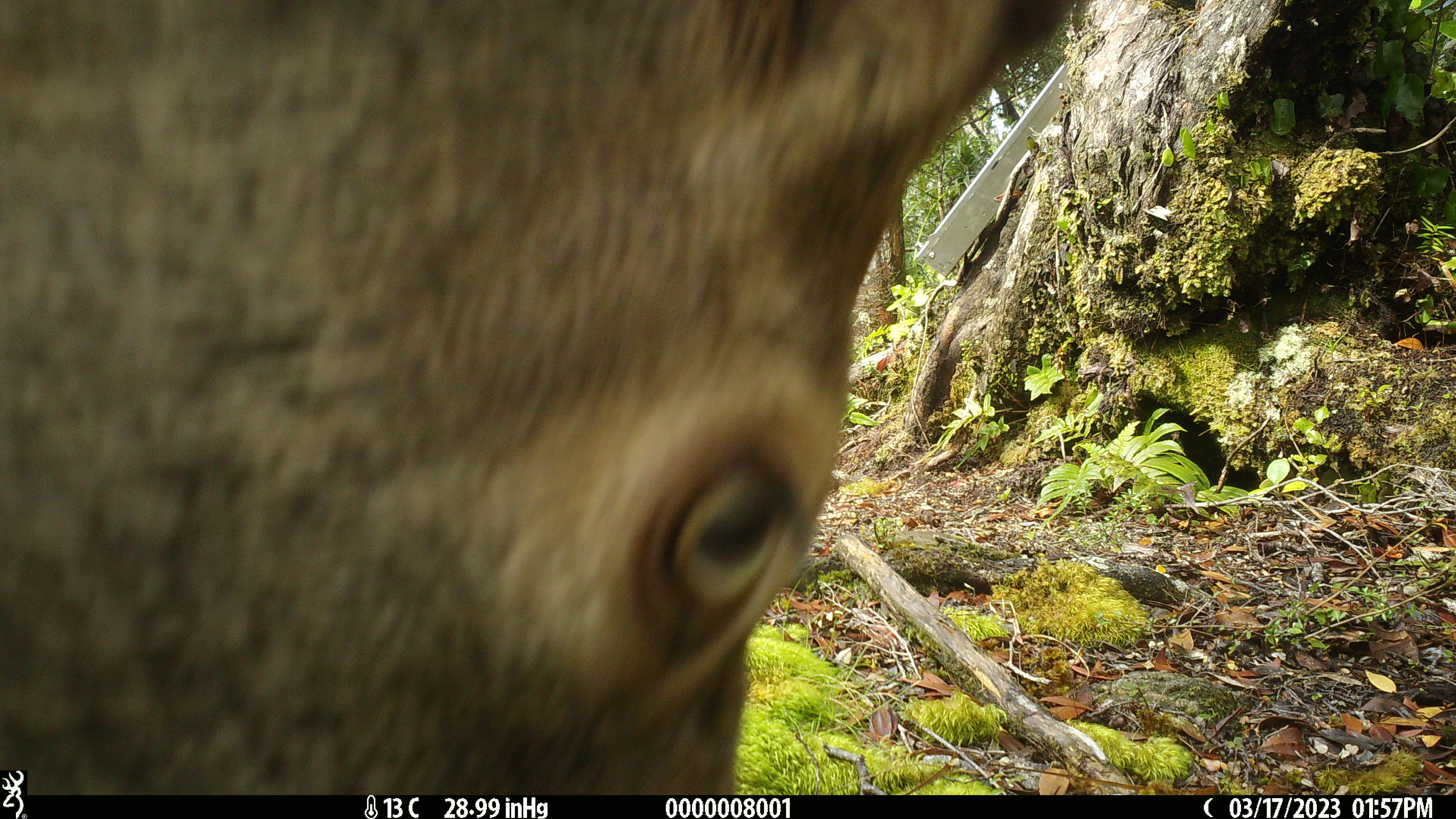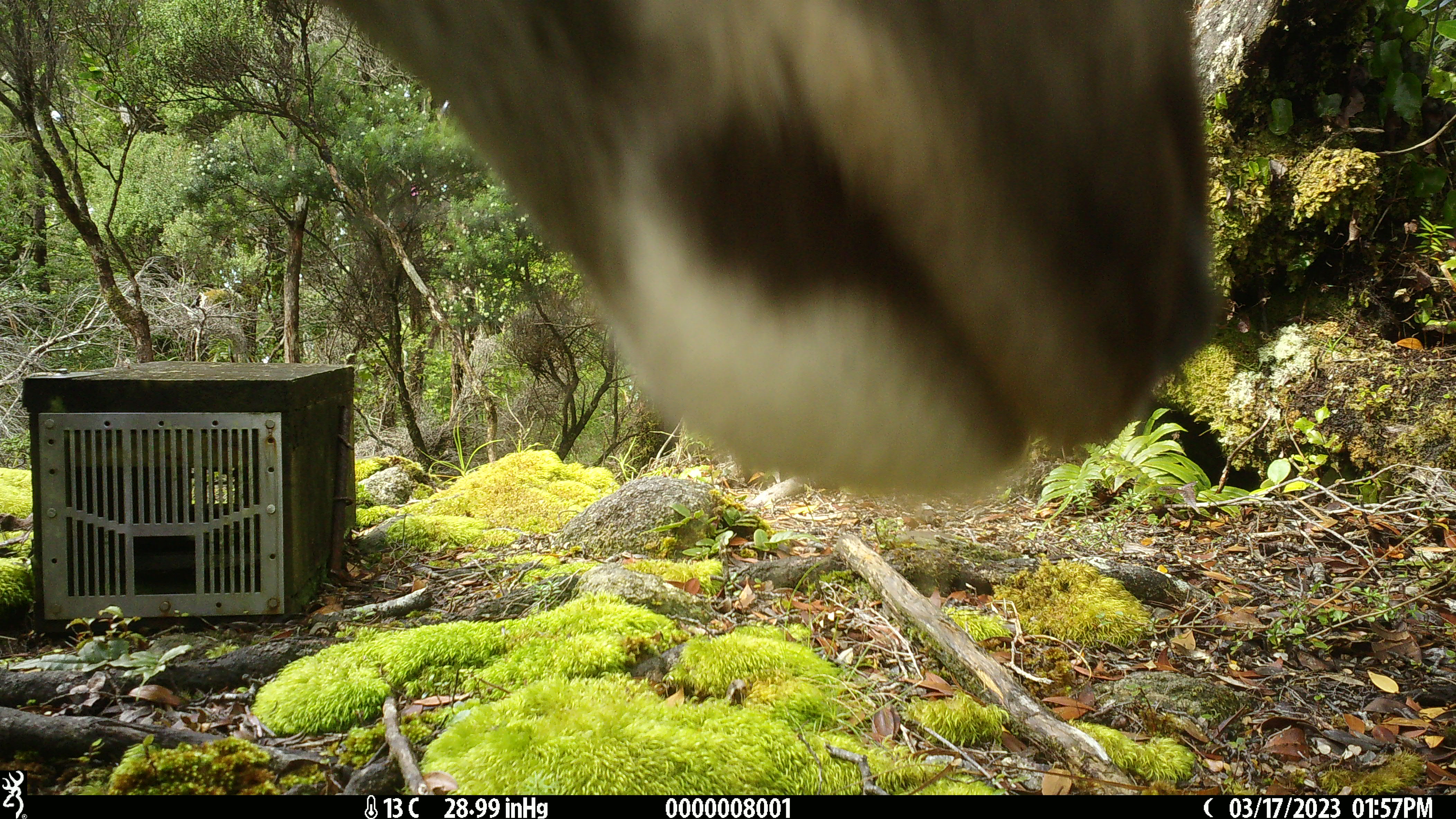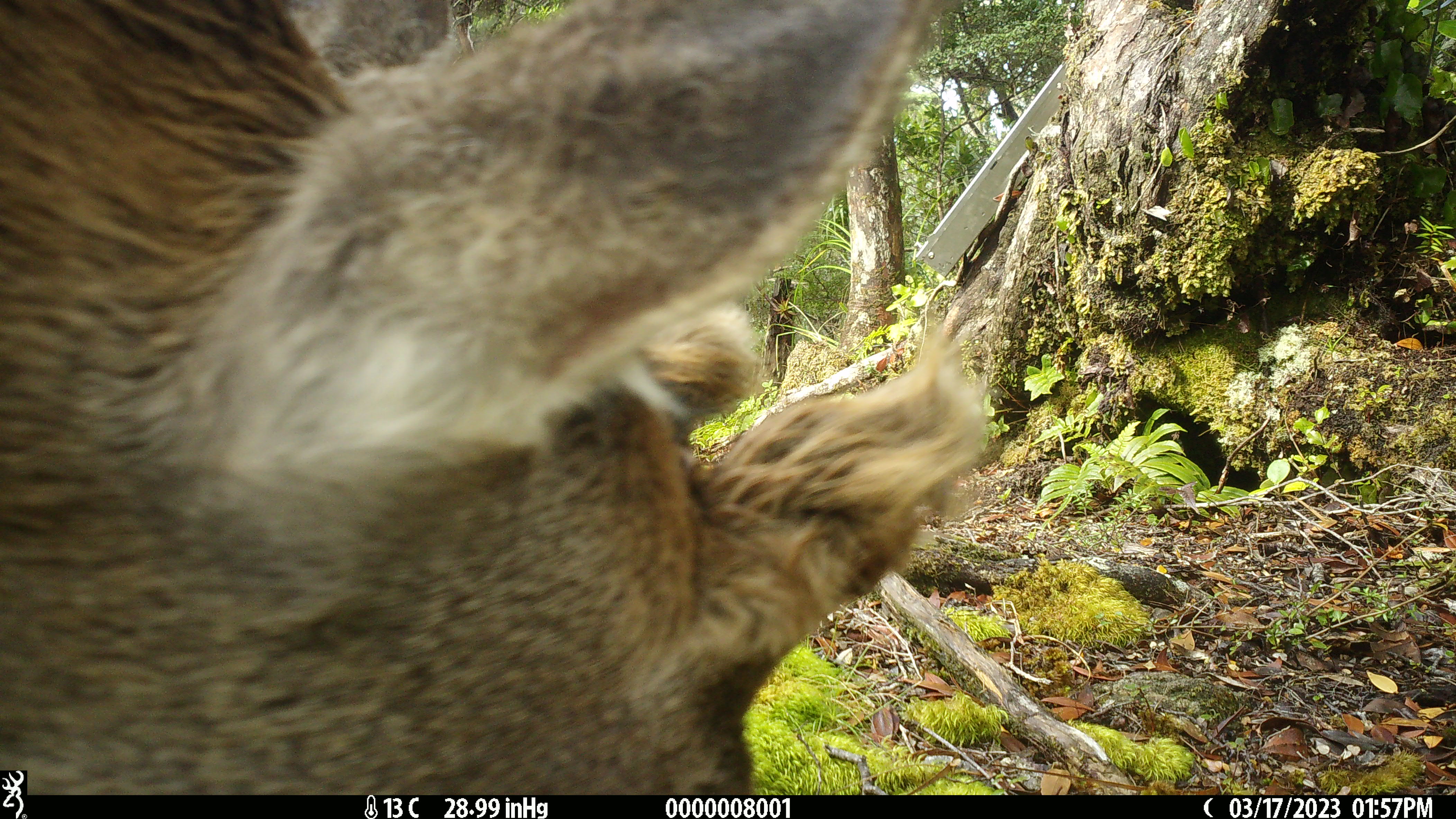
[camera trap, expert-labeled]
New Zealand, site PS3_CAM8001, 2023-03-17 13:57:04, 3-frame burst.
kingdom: Animalia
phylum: Chordata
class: Mammalia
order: Artiodactyla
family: Cervidae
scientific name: Cervidae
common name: deer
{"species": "deer (Cervidae)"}